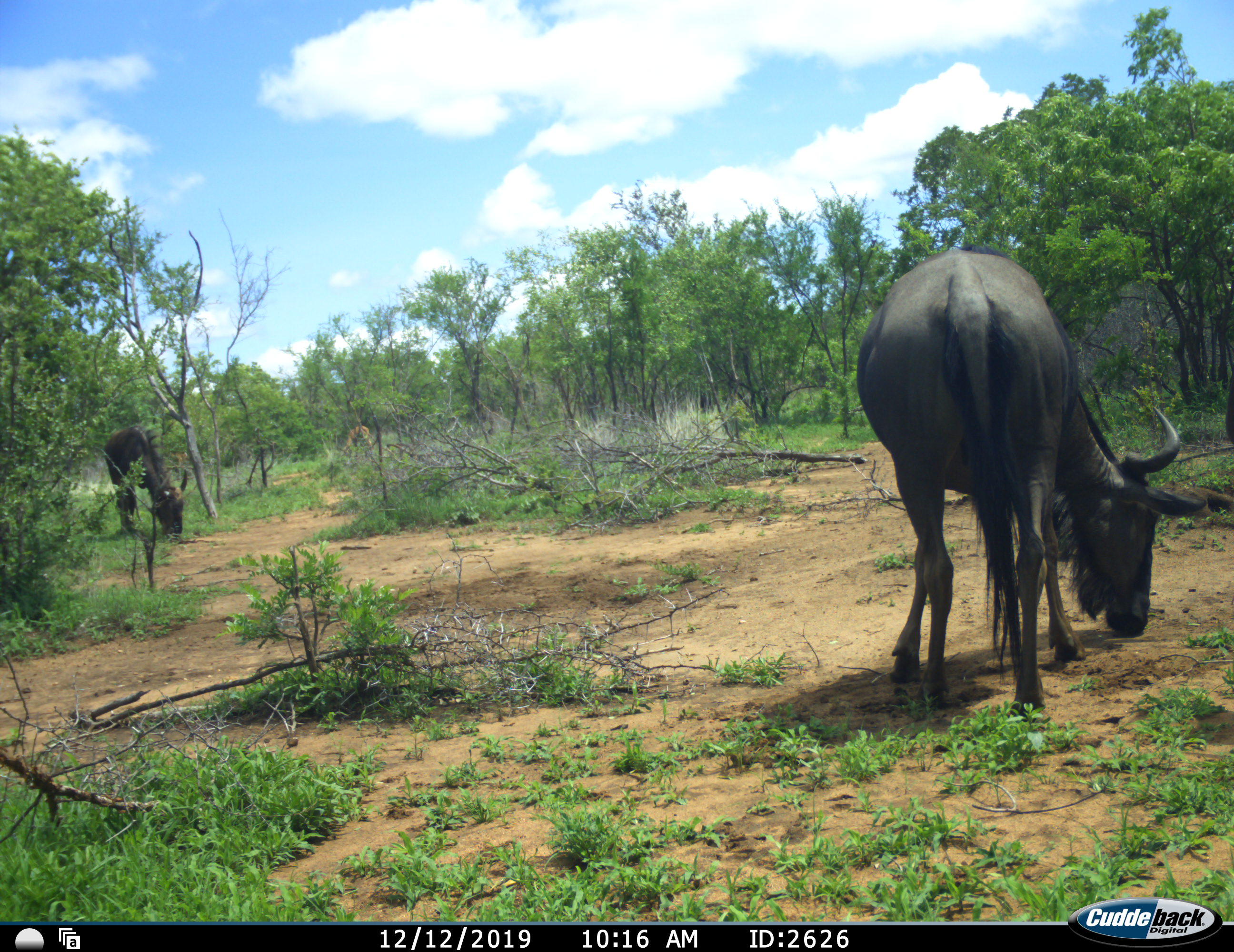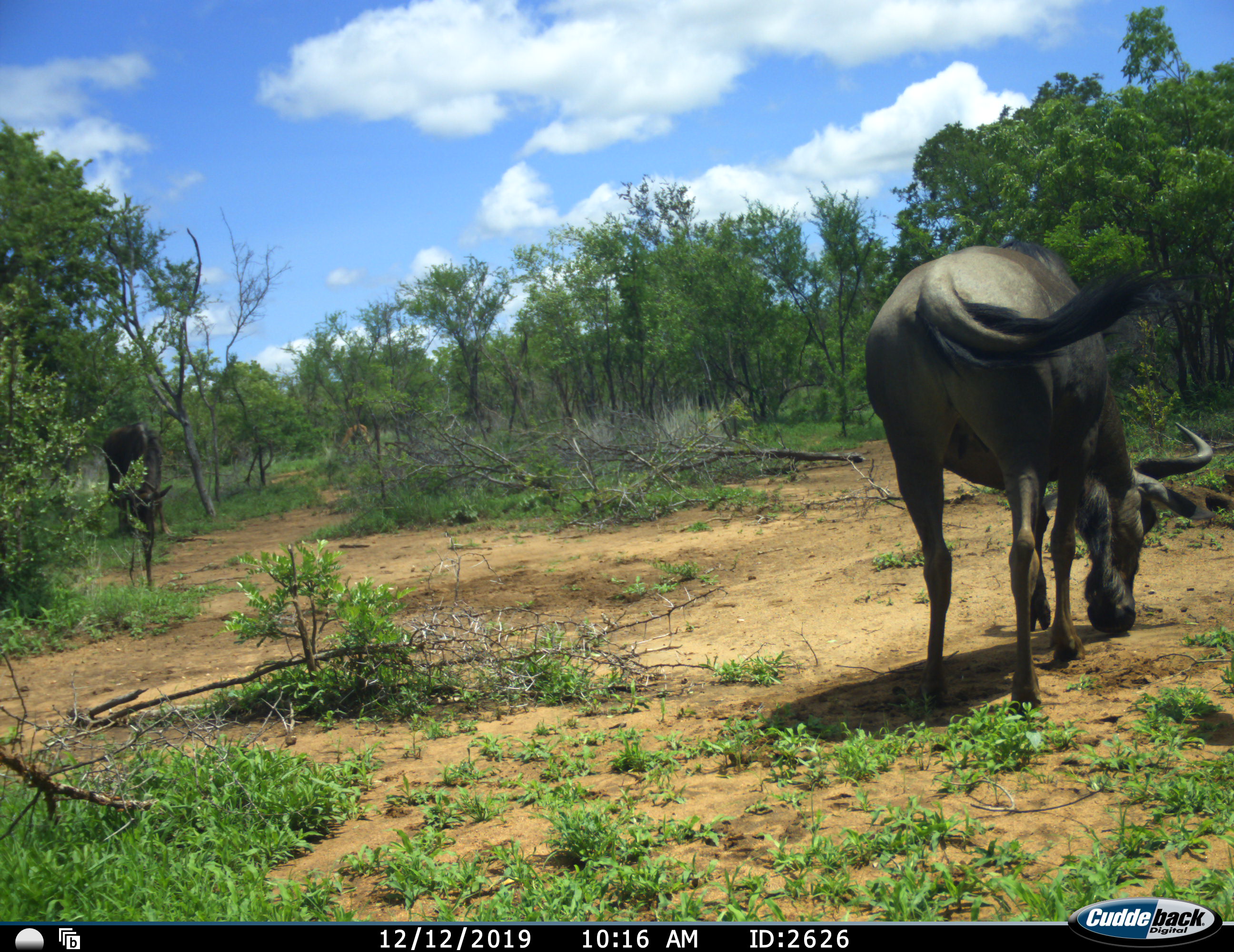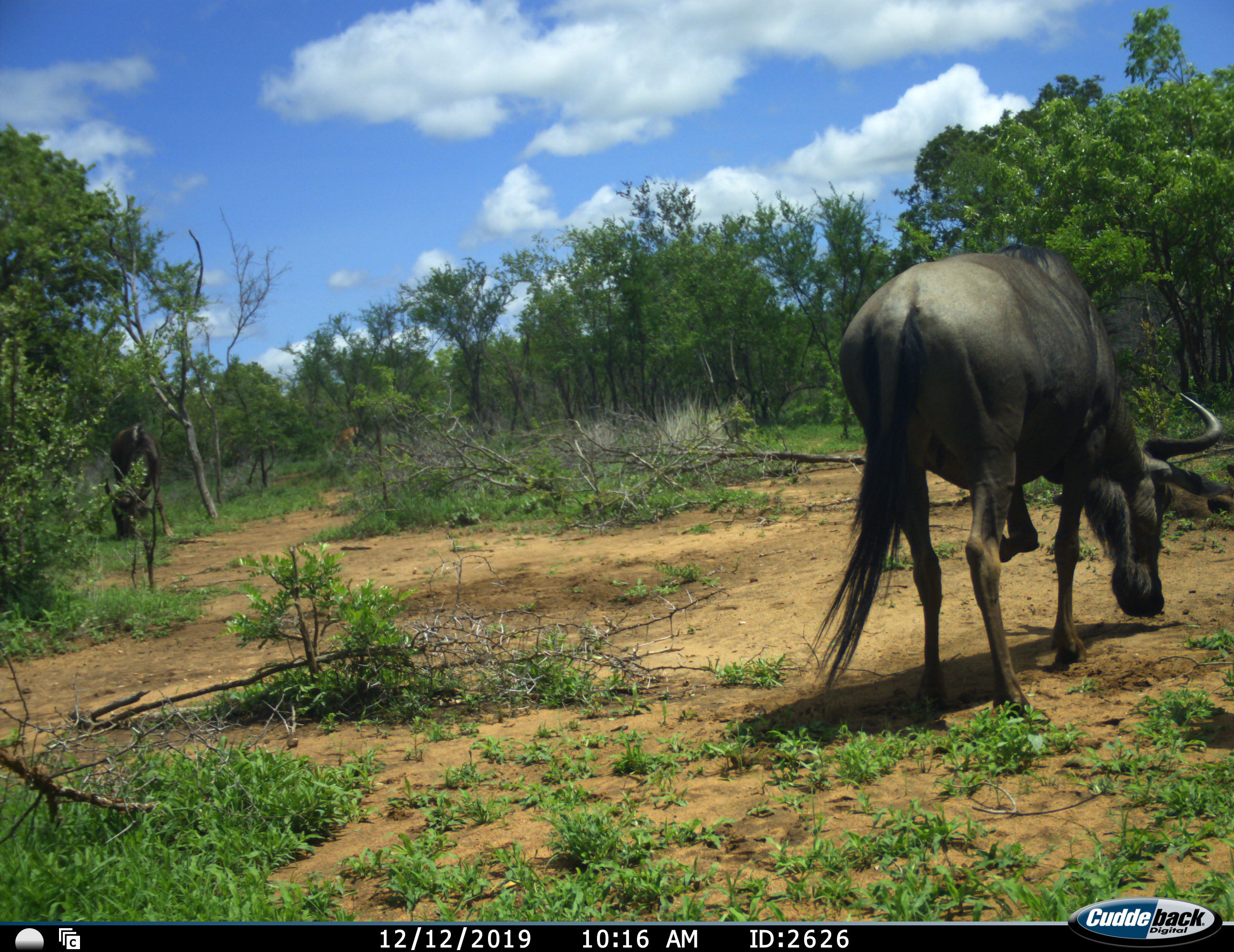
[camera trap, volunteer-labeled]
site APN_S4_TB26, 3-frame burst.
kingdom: Animalia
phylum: Chordata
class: Mammalia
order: Artiodactyla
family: Bovidae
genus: Connochaetes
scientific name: Connochaetes taurinus taurinus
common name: blue wildebeest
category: wildebeestblue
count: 2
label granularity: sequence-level